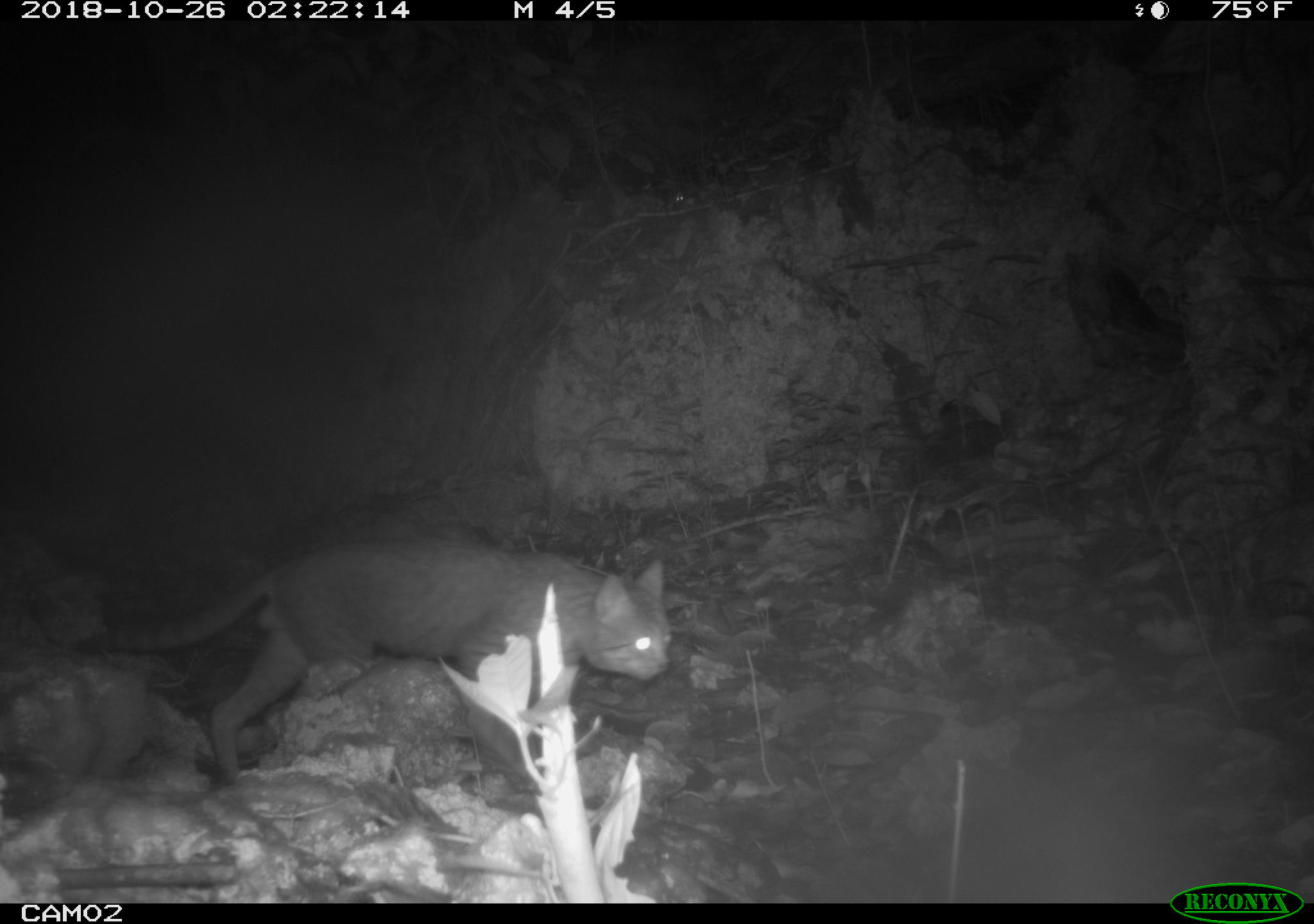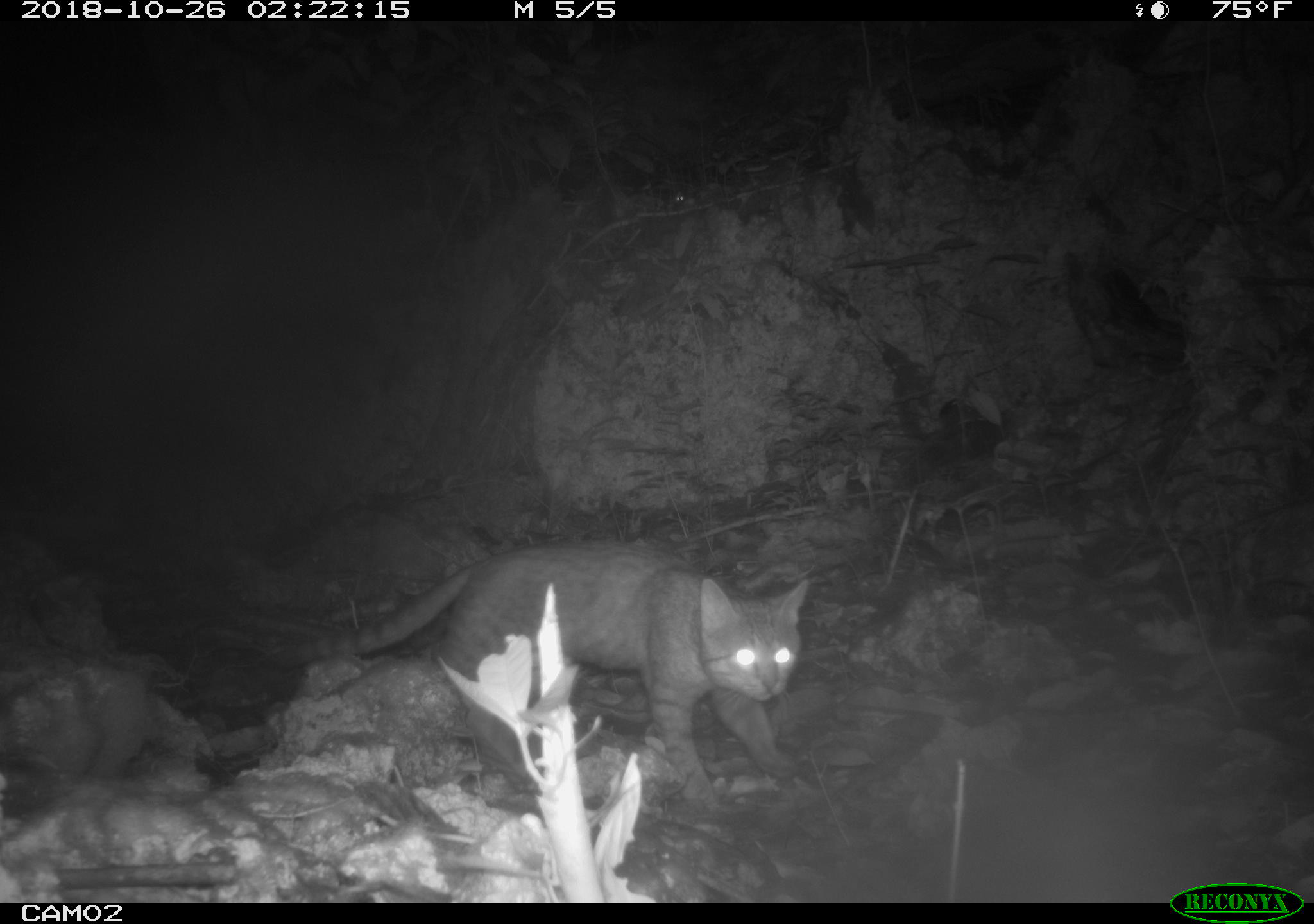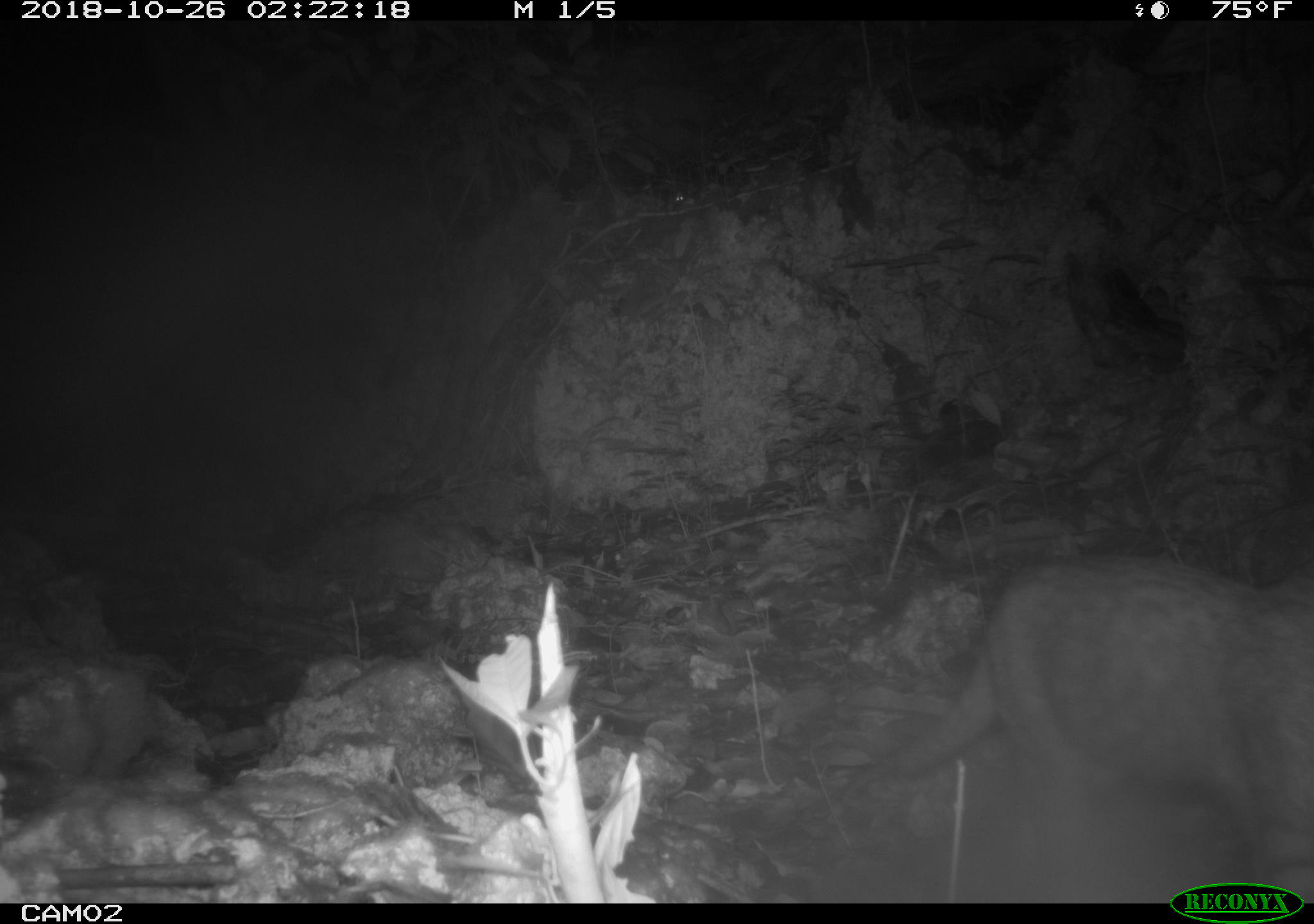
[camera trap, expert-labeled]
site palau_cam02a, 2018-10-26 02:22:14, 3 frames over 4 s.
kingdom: Animalia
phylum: Chordata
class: Mammalia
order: Carnivora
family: Felidae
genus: Felis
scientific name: Felis catus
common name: cat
Cat (Felis catus).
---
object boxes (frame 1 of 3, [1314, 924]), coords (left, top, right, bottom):
cat: (78, 533, 670, 799)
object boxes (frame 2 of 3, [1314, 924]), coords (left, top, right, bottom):
cat: (281, 540, 812, 803)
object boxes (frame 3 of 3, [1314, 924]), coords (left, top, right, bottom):
cat: (821, 545, 1314, 903)